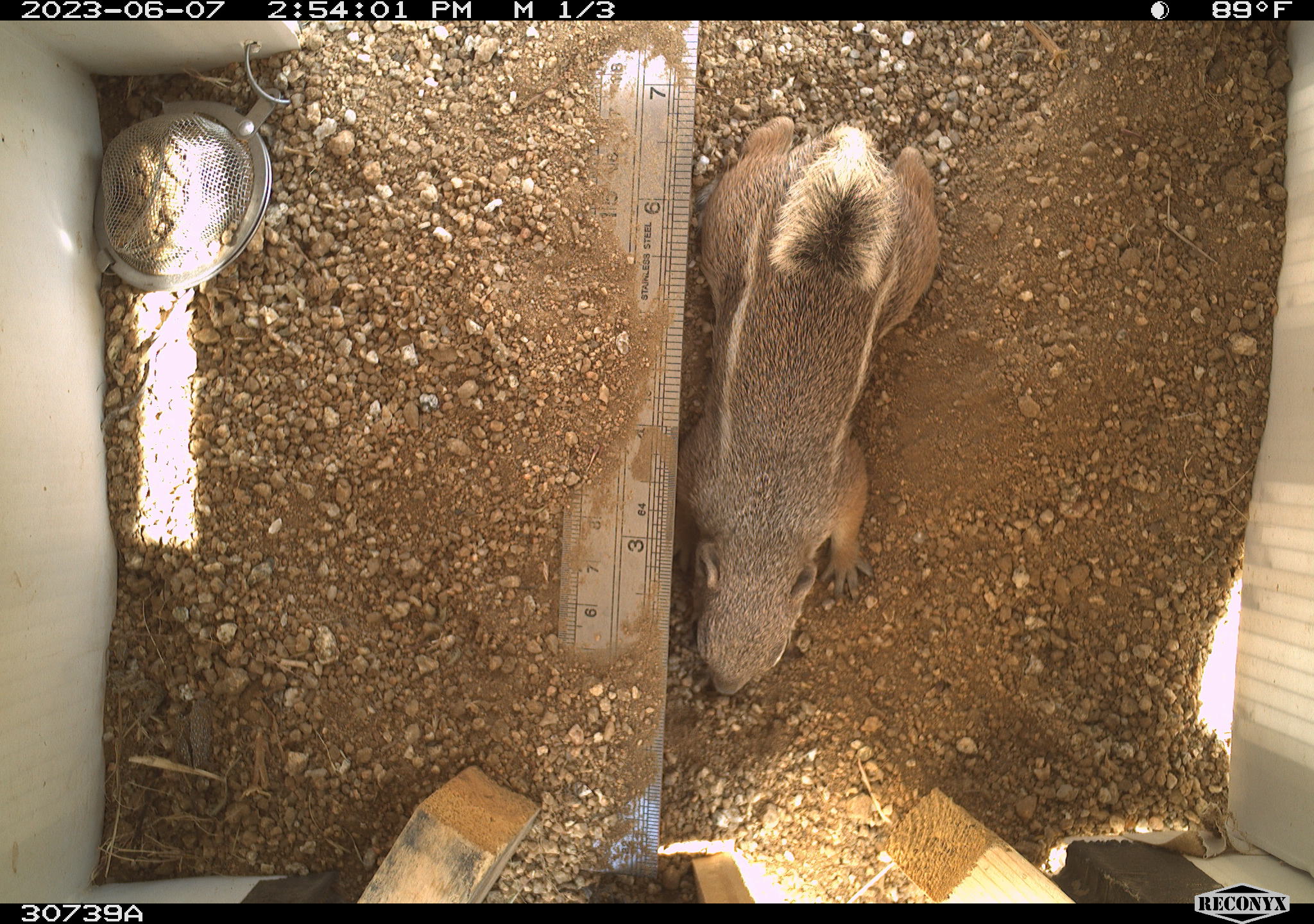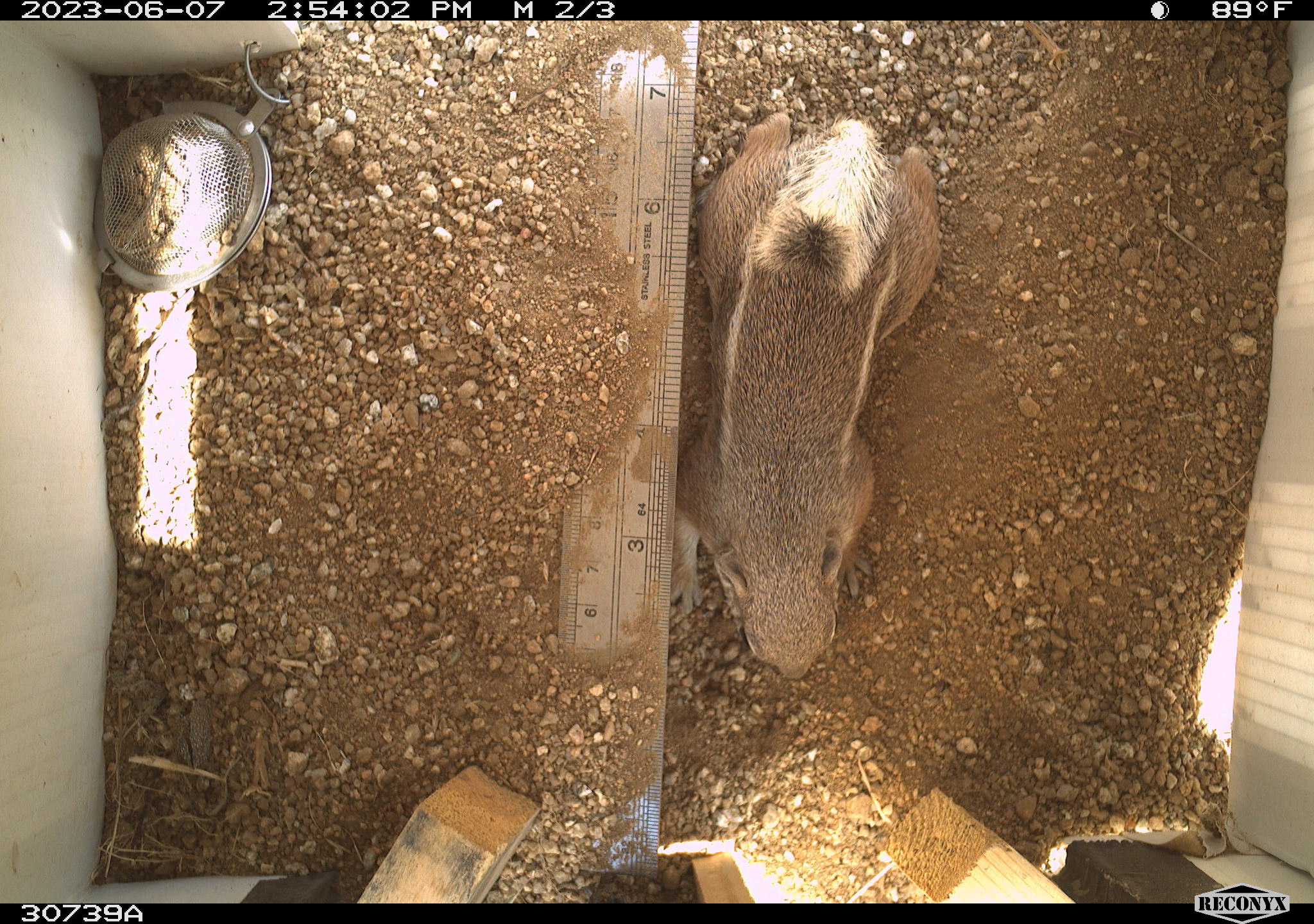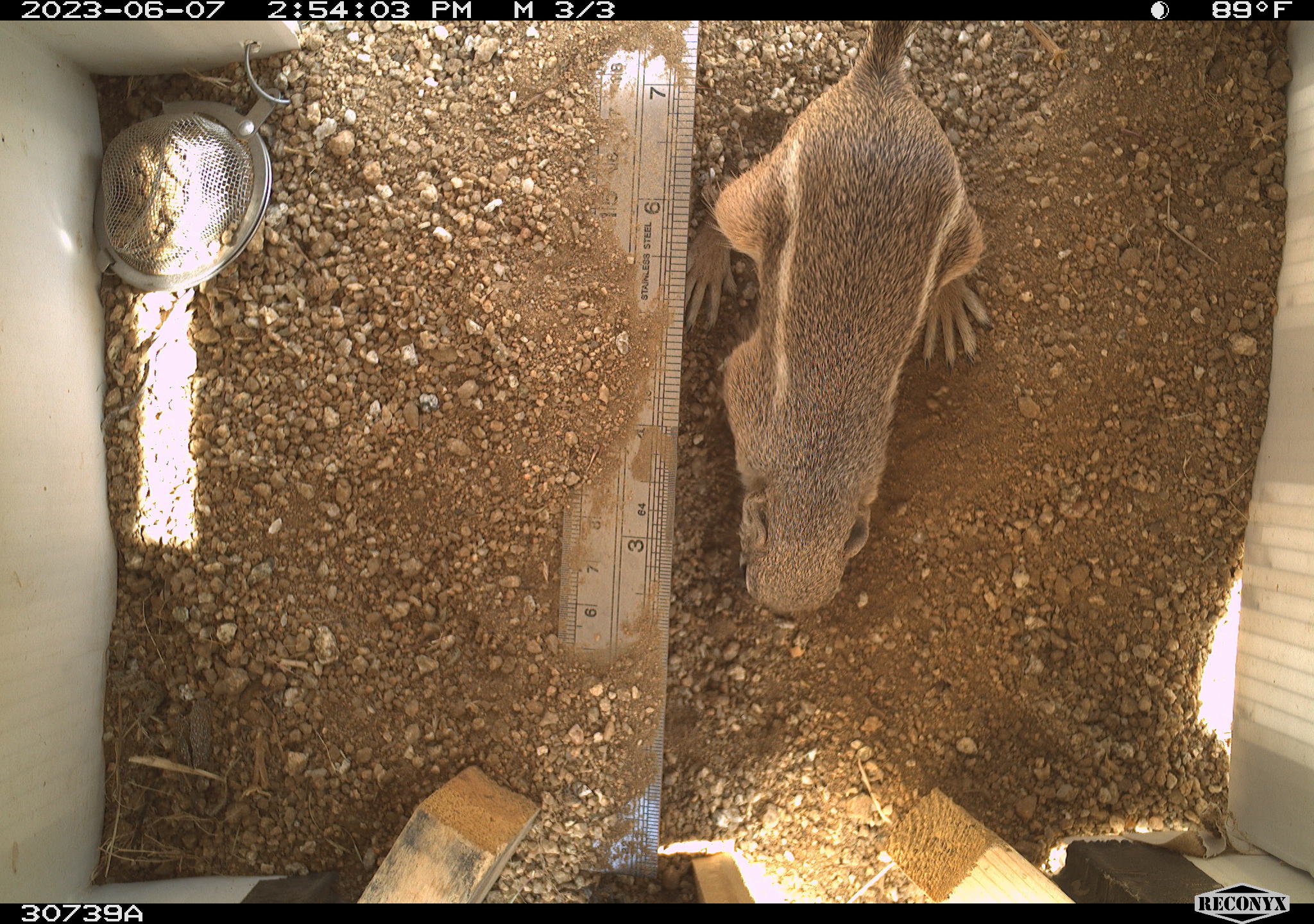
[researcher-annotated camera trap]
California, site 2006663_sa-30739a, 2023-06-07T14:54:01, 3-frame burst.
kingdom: Animalia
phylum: Chordata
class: Mammalia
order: Rodentia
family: Sciuridae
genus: Ammospermophilus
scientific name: Ammospermophilus leucurus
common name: white-tailed antelope squirrel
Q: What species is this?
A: White-tailed antelope squirrel (Ammospermophilus leucurus).